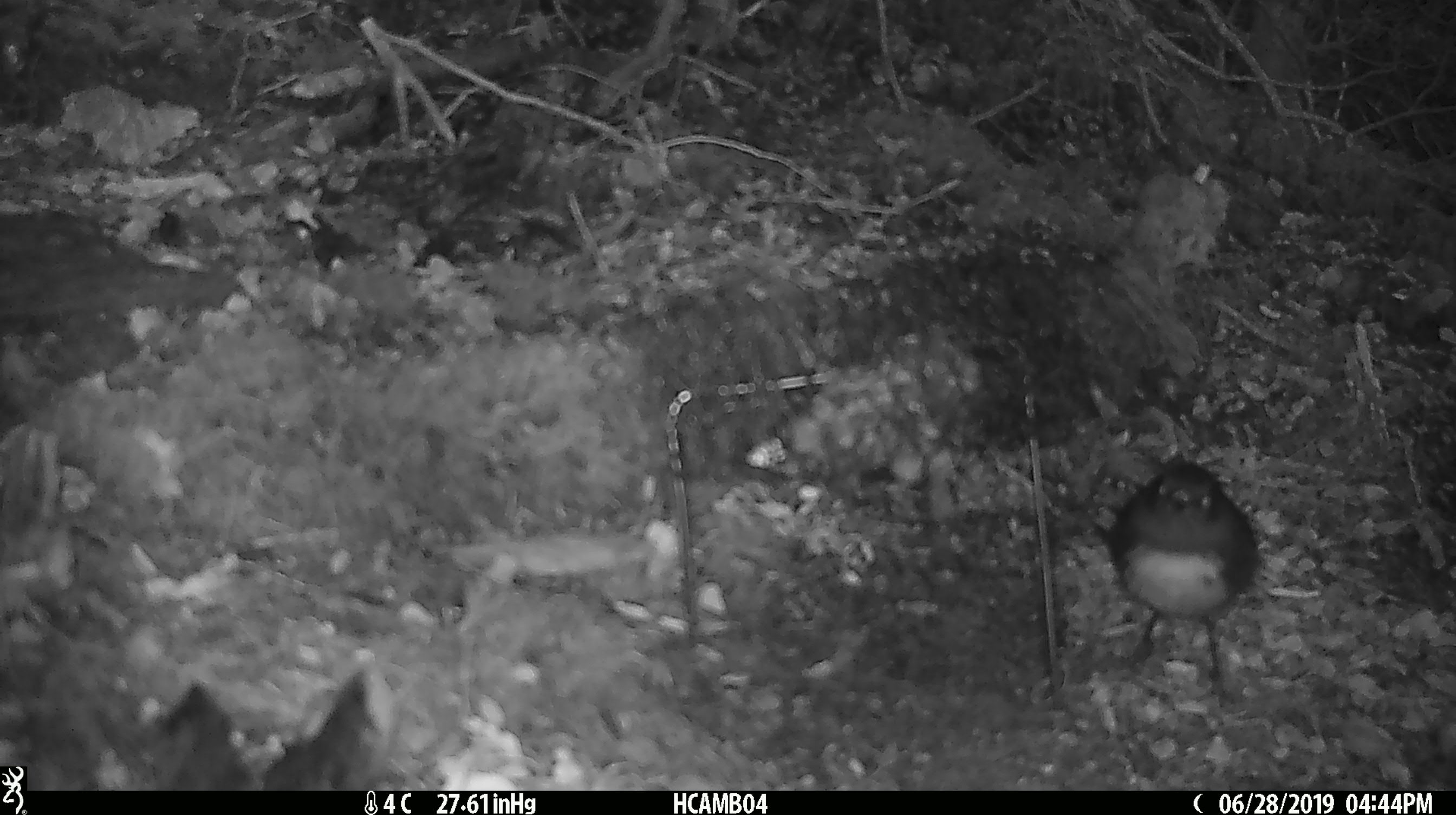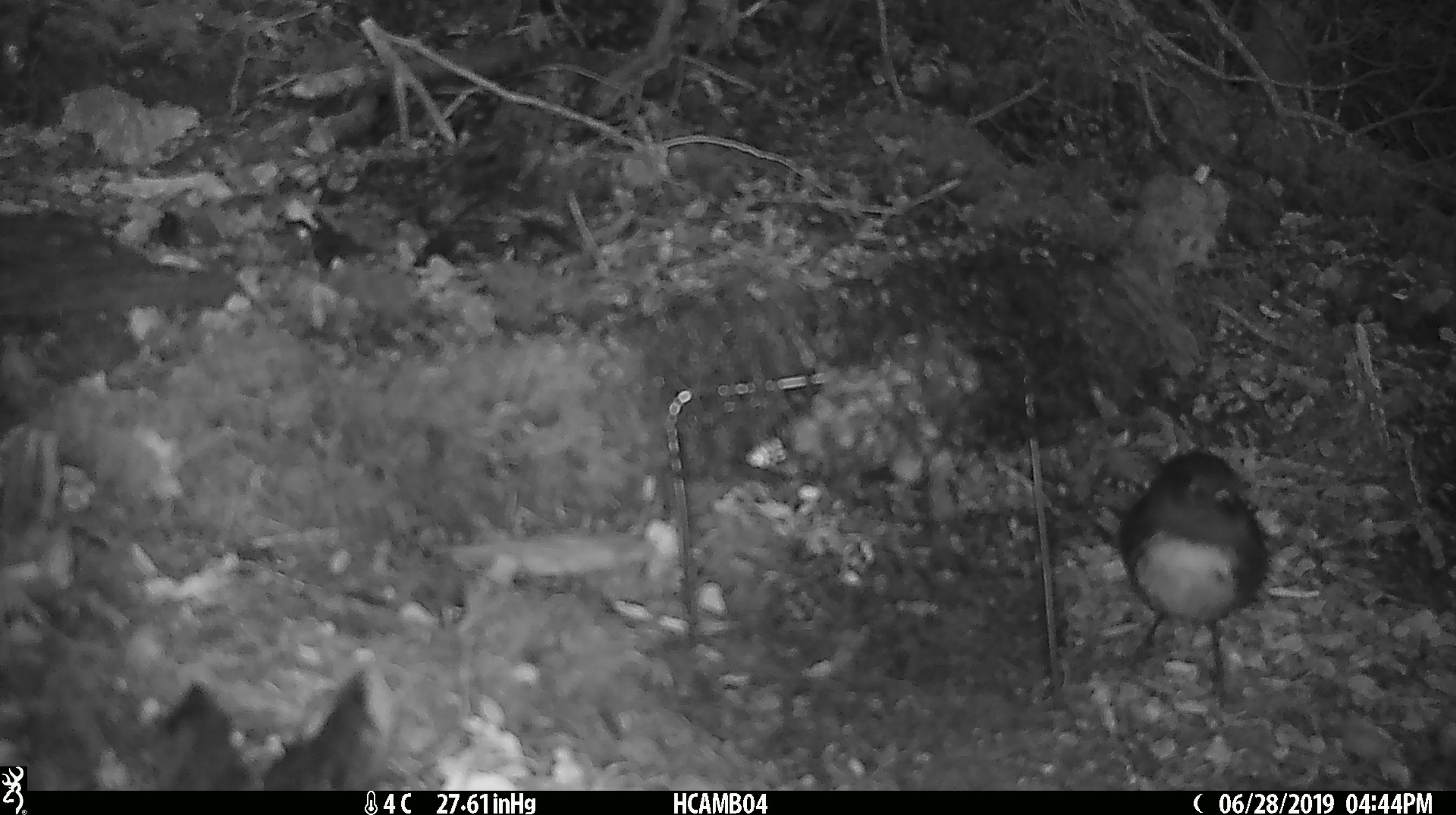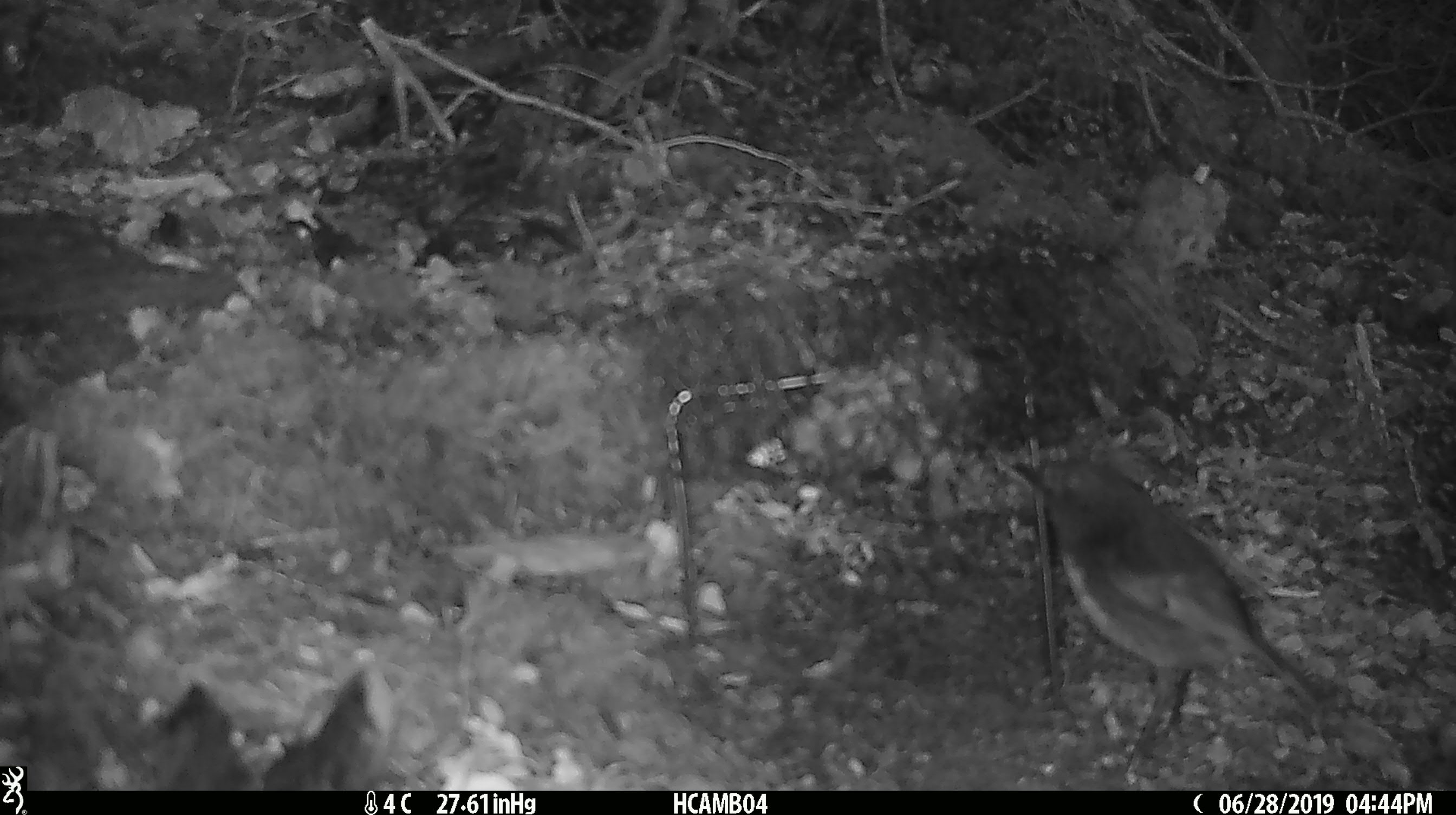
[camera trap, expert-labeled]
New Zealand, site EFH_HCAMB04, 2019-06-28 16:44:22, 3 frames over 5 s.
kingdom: Animalia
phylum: Chordata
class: Aves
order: Passeriformes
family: Petroicidae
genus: Petroica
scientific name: Petroica australis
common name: new zealand robin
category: robin